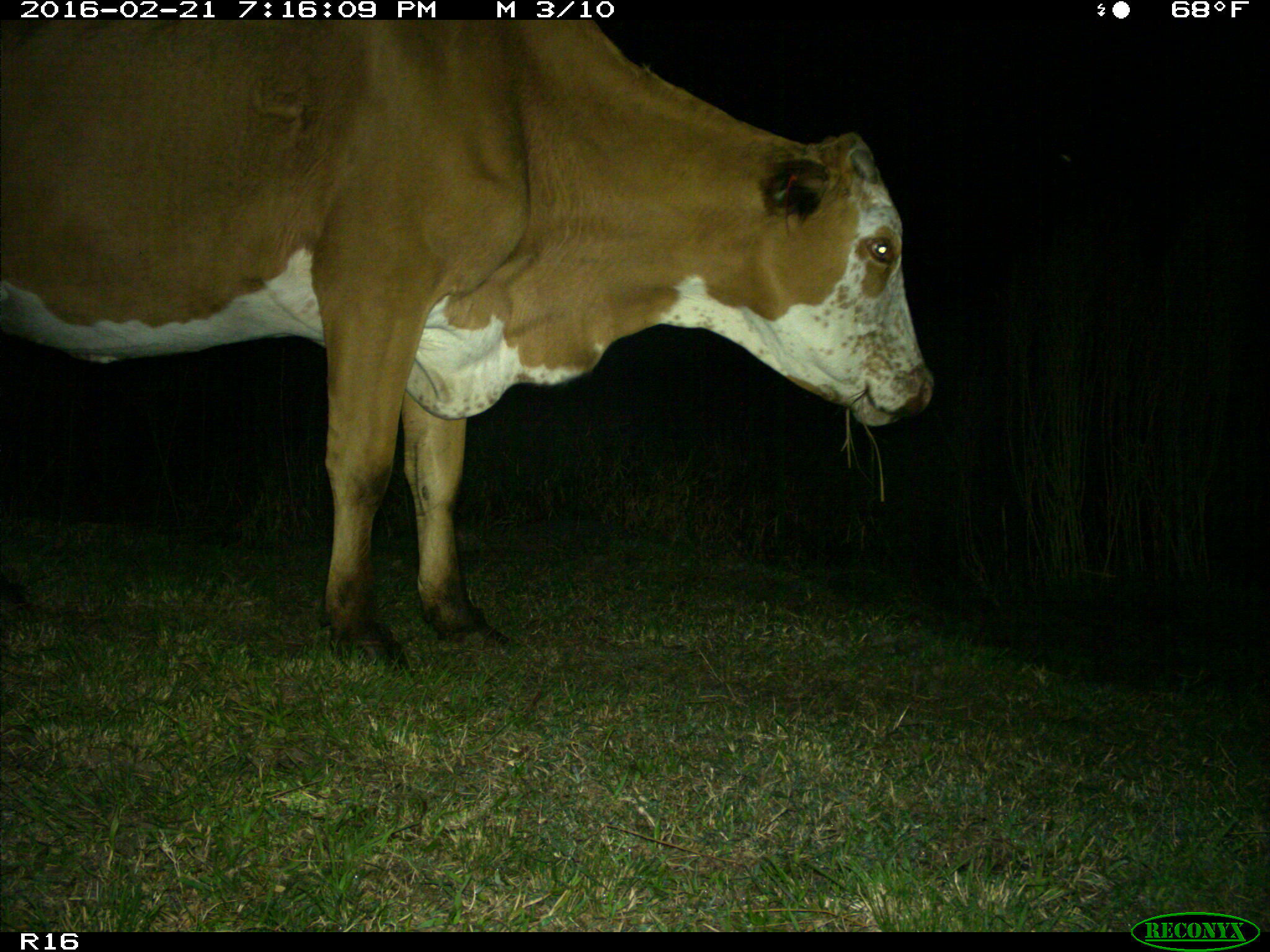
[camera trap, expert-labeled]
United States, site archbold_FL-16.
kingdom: Animalia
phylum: Chordata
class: Mammalia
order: Artiodactyla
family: Bovidae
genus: Bos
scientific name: Bos taurus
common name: domestic cow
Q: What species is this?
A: Bos taurus (domestic cow).